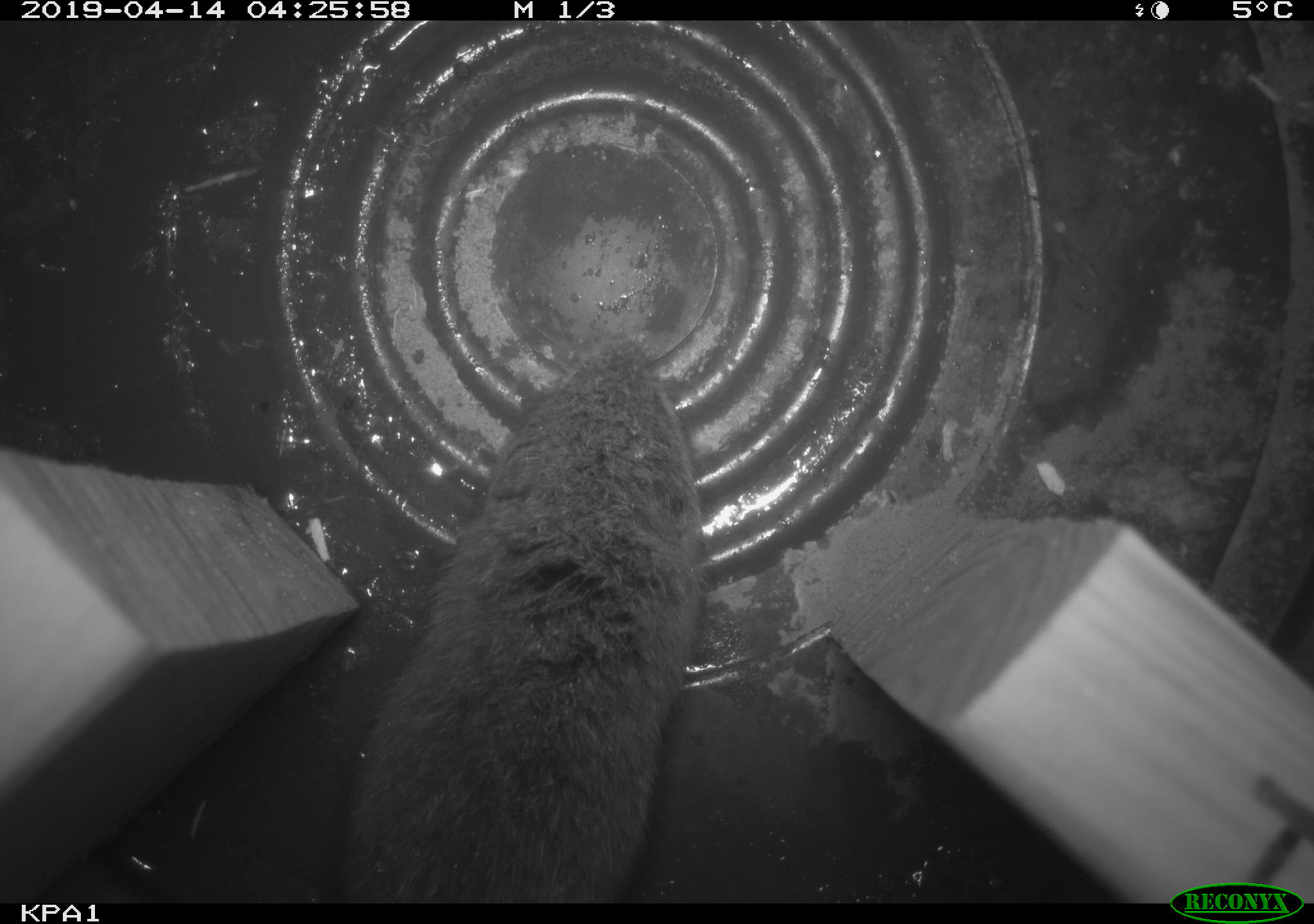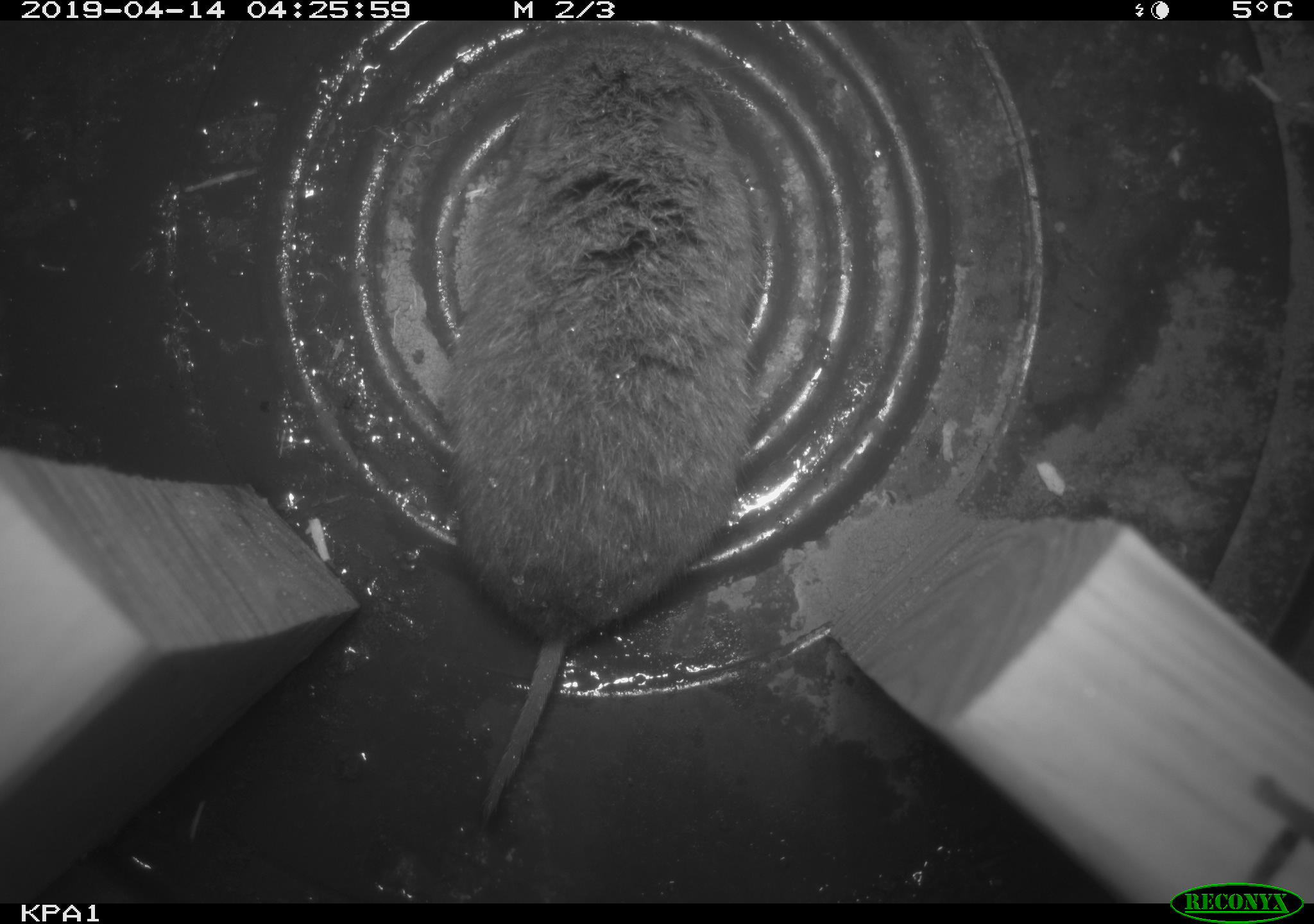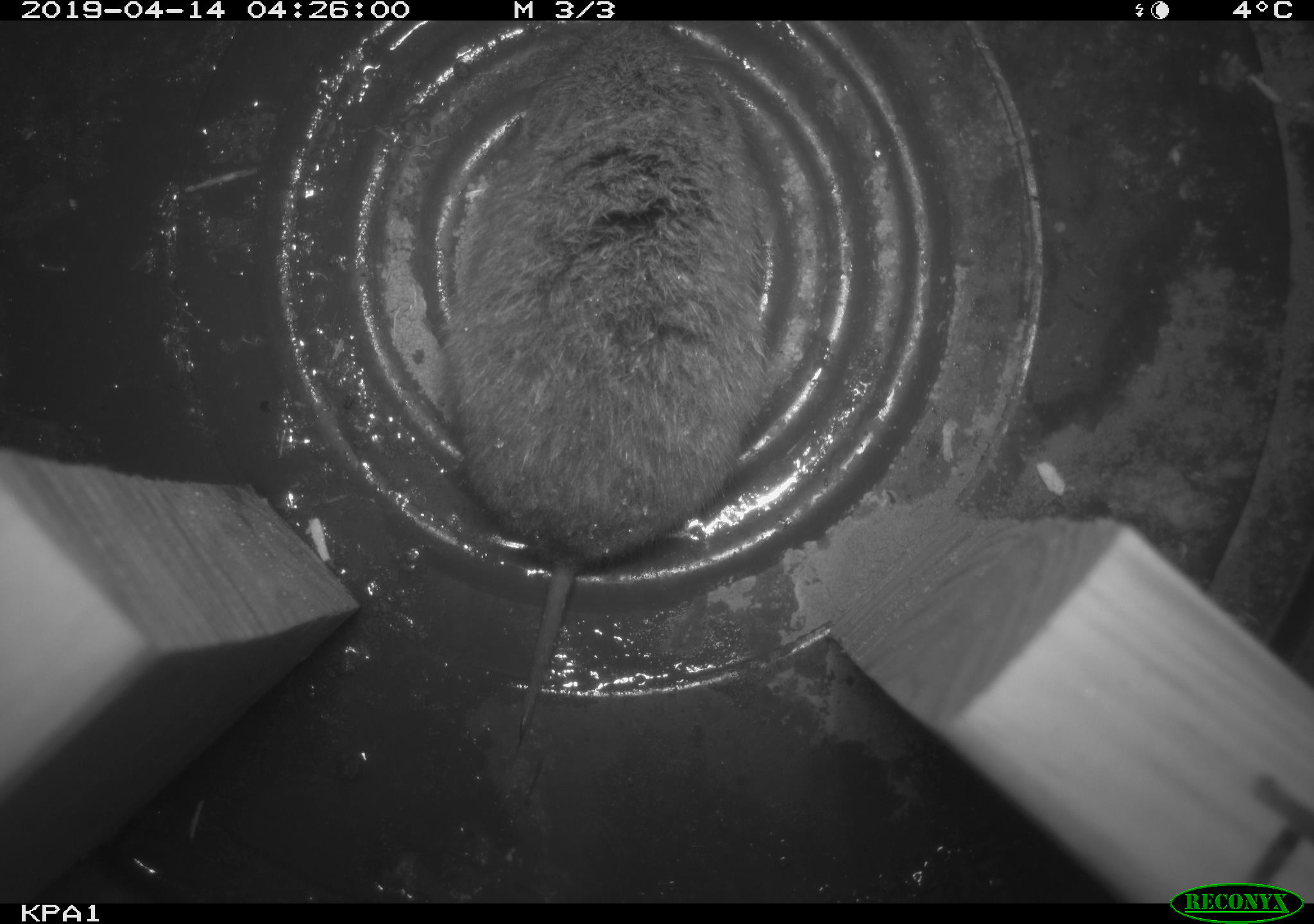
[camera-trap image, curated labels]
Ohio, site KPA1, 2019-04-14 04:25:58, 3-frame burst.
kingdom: Animalia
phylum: Chordata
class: Mammalia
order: Rodentia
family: Cricetidae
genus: Microtus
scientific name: Microtus pennsylvanicus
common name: meadow vole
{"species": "meadow vole (Microtus pennsylvanicus)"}